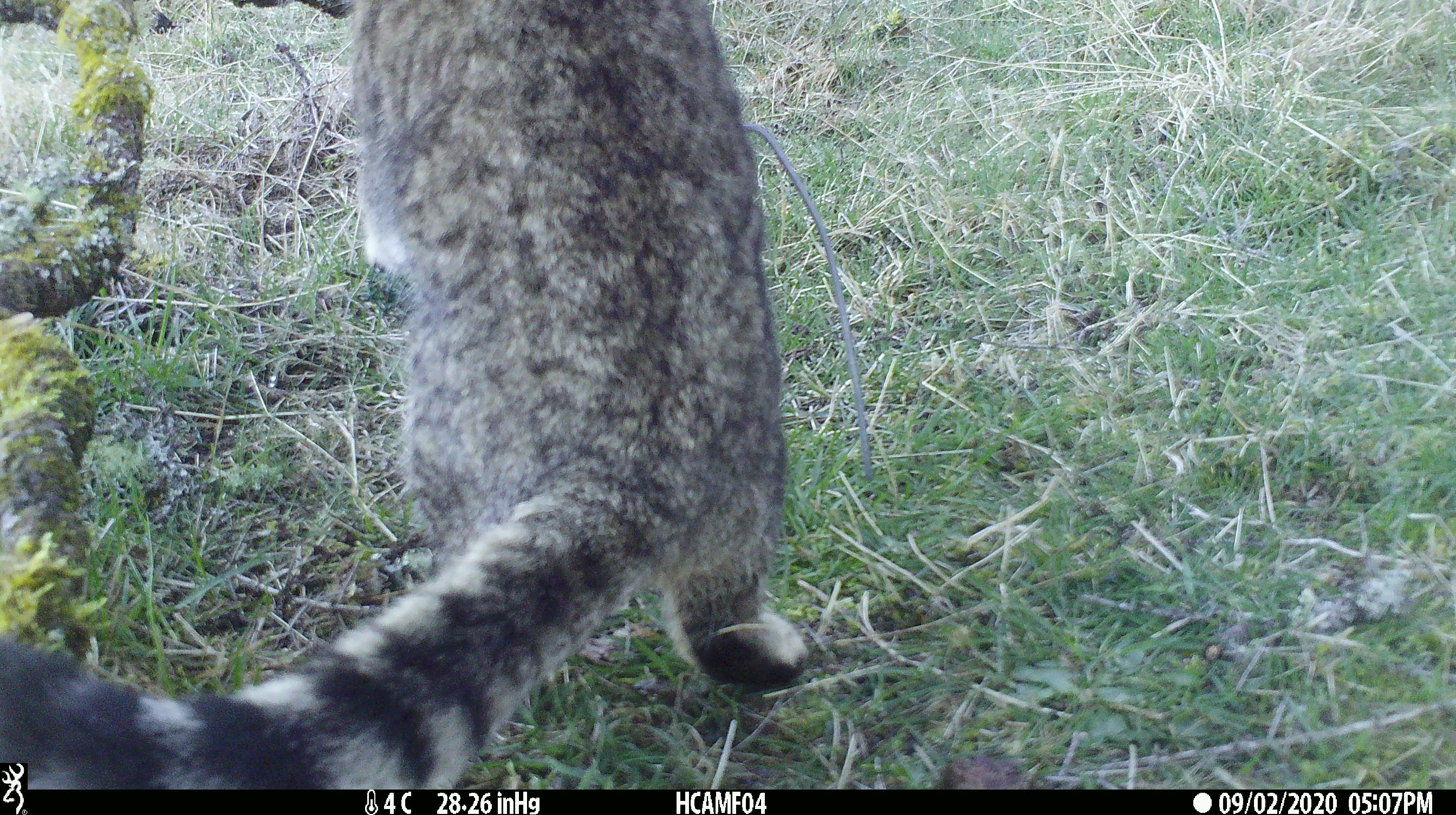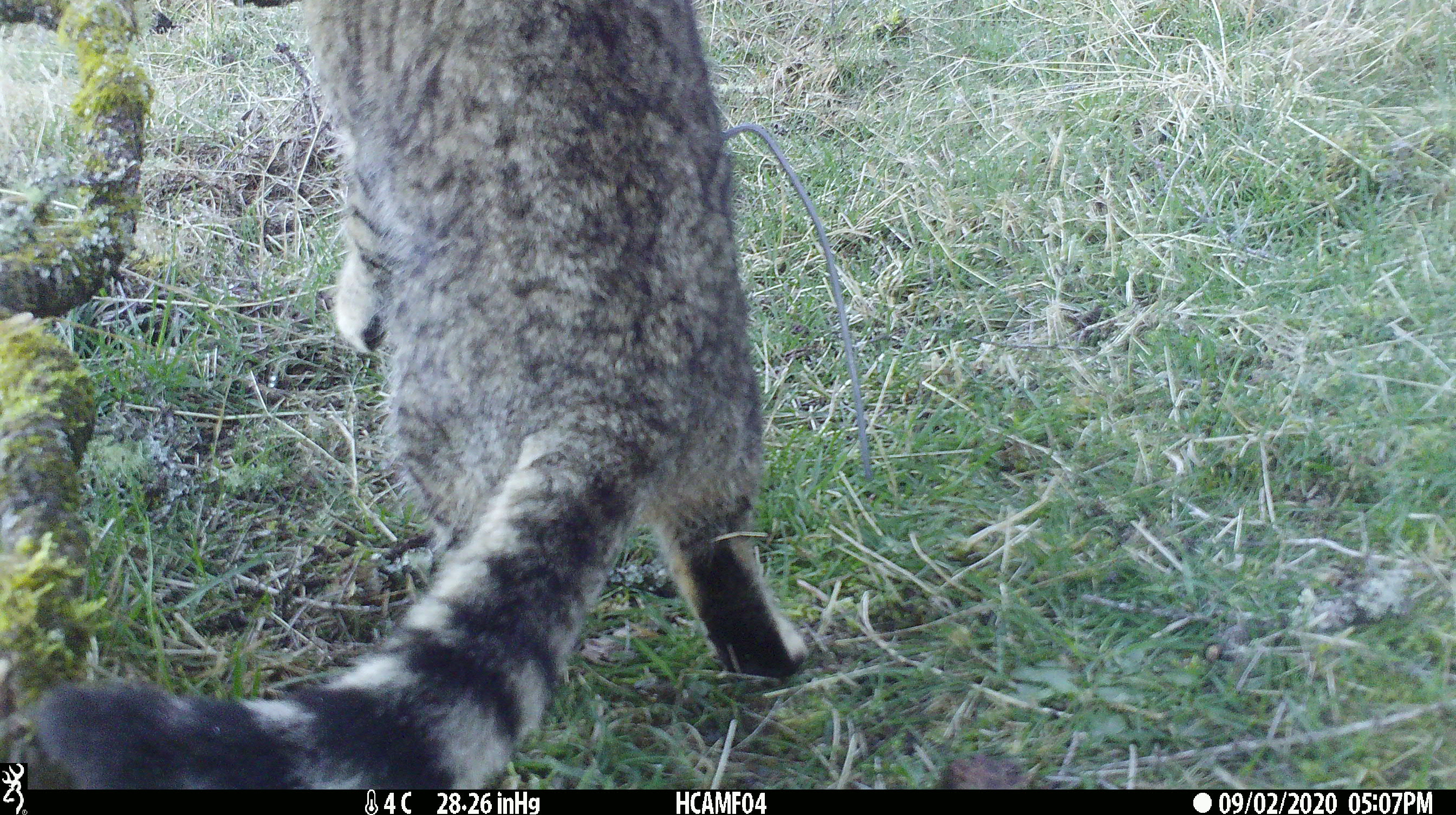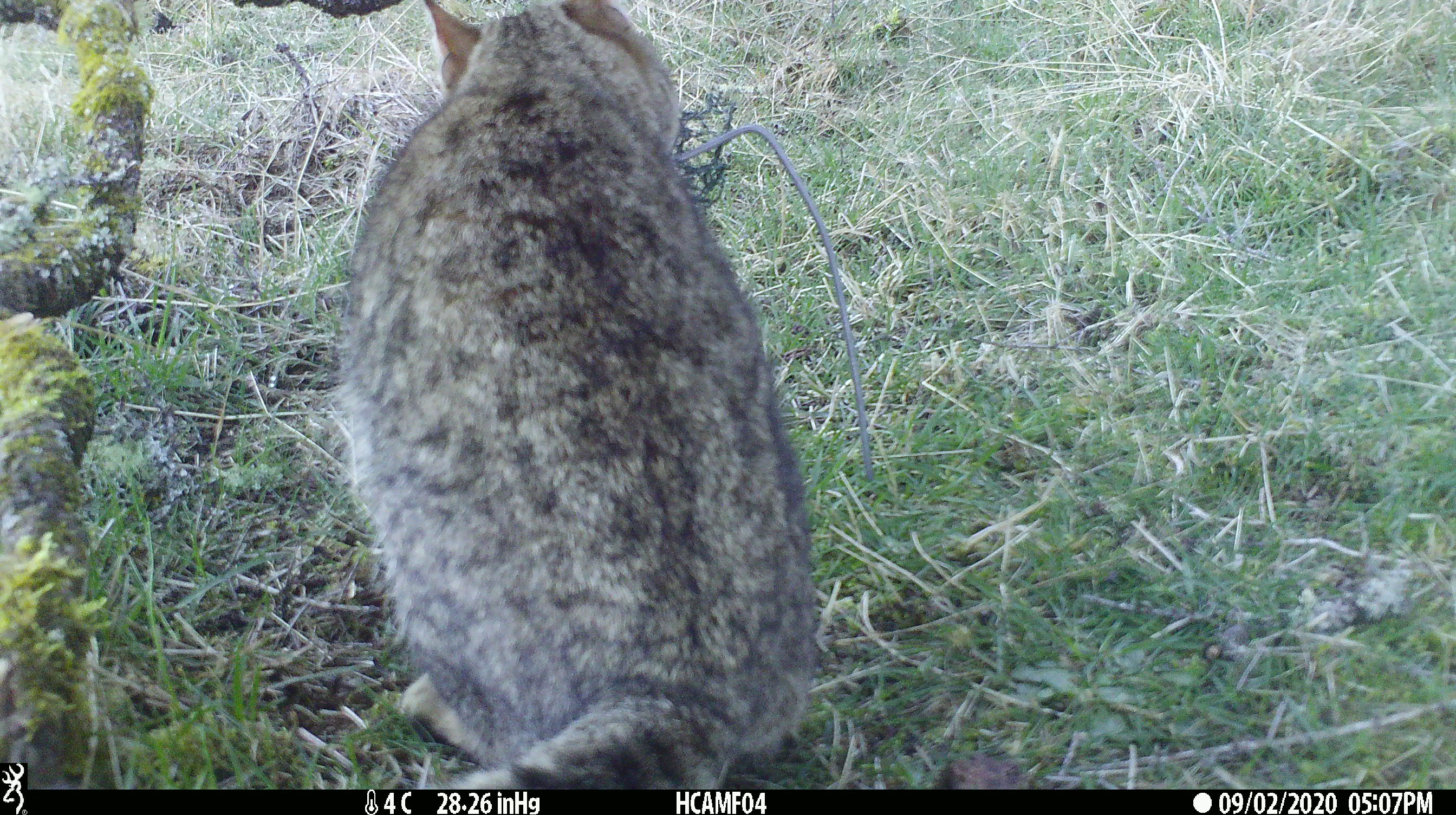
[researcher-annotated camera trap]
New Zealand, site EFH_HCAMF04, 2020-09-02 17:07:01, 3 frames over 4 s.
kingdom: Animalia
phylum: Chordata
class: Mammalia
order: Carnivora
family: Felidae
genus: Felis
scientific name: Felis catus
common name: domestic cat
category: cat